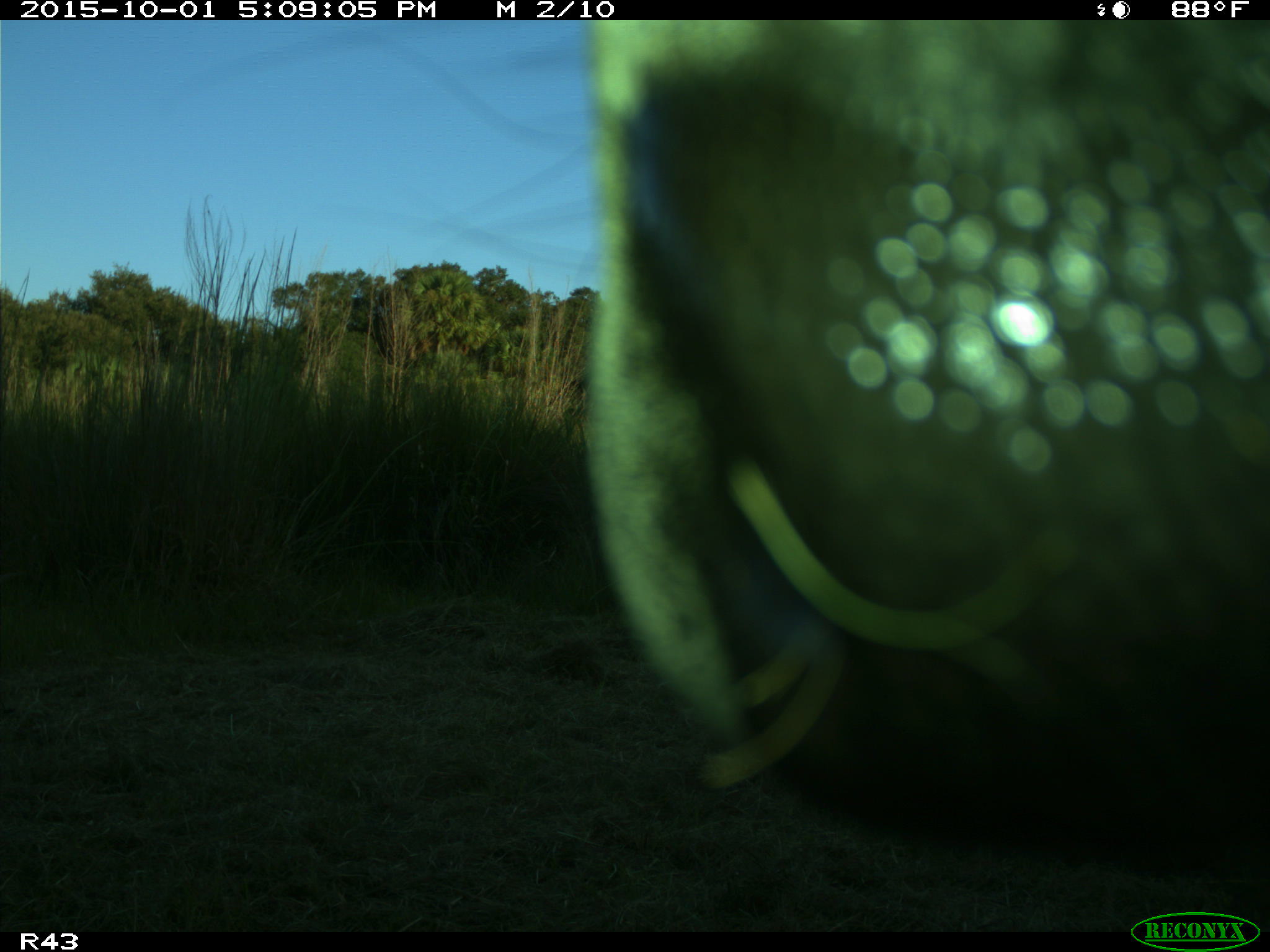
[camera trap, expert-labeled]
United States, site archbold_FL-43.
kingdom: Animalia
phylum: Chordata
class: Mammalia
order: Artiodactyla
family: Bovidae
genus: Bos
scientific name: Bos taurus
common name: domestic cow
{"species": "Bos taurus (domestic cow)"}